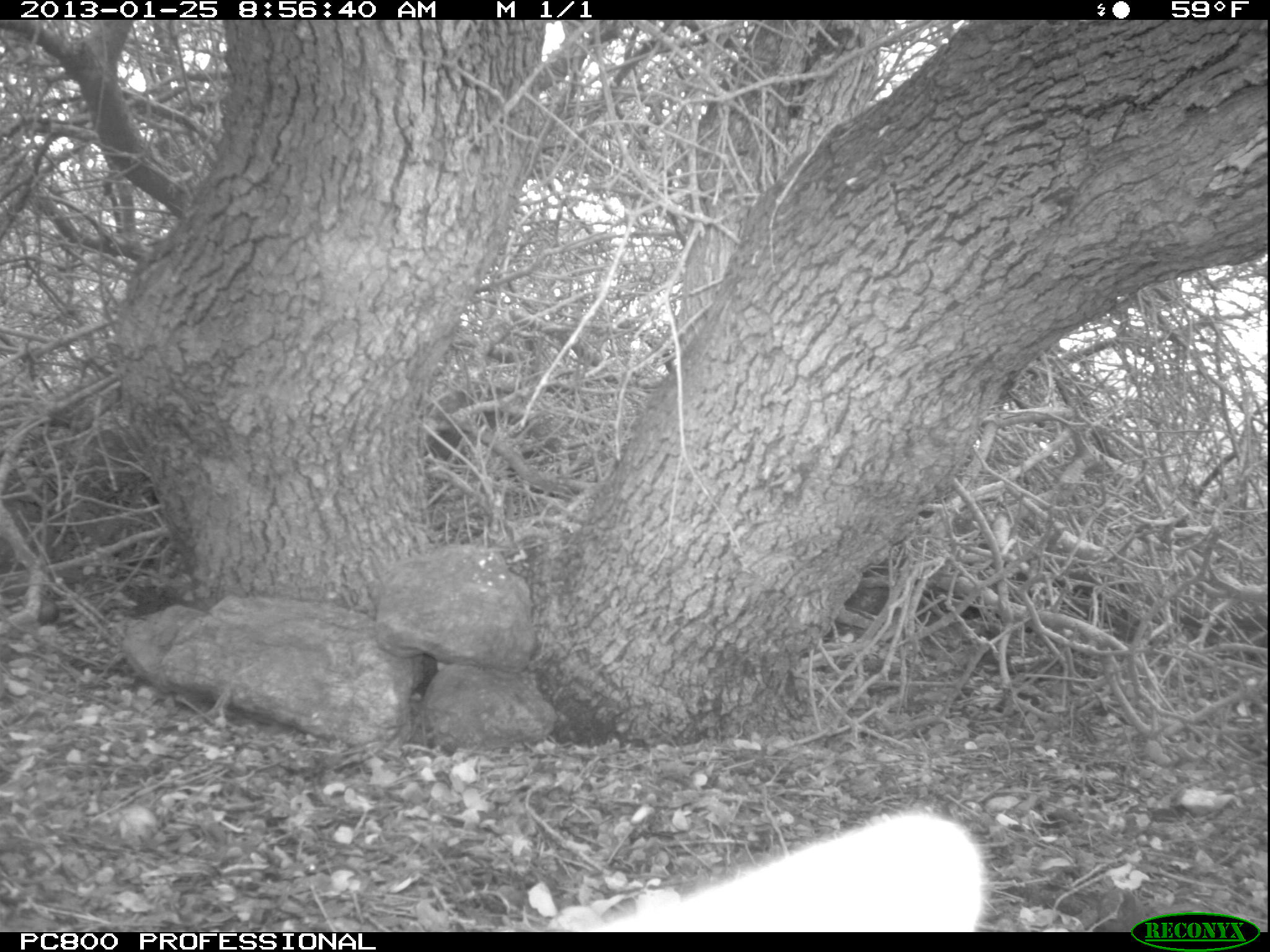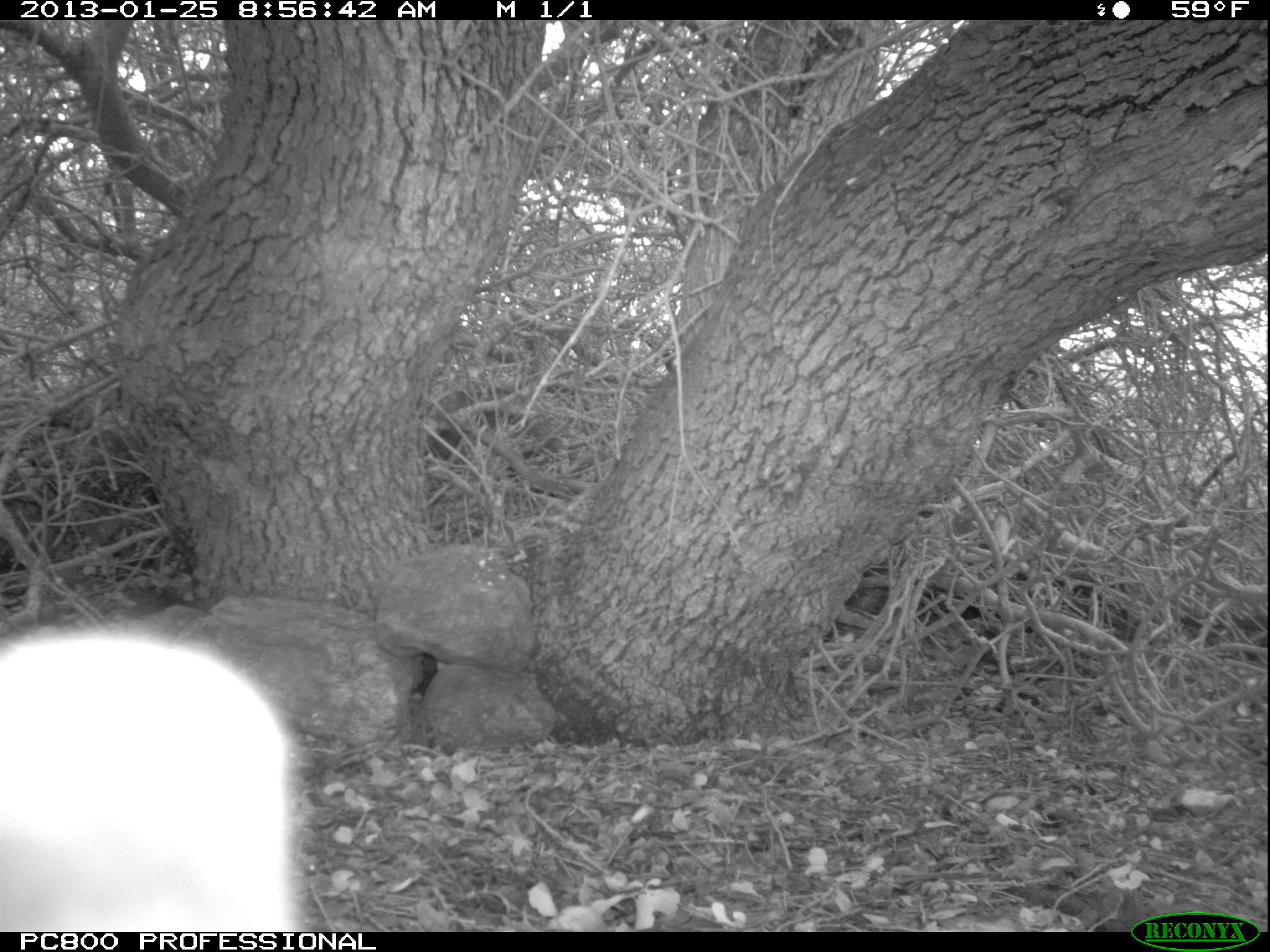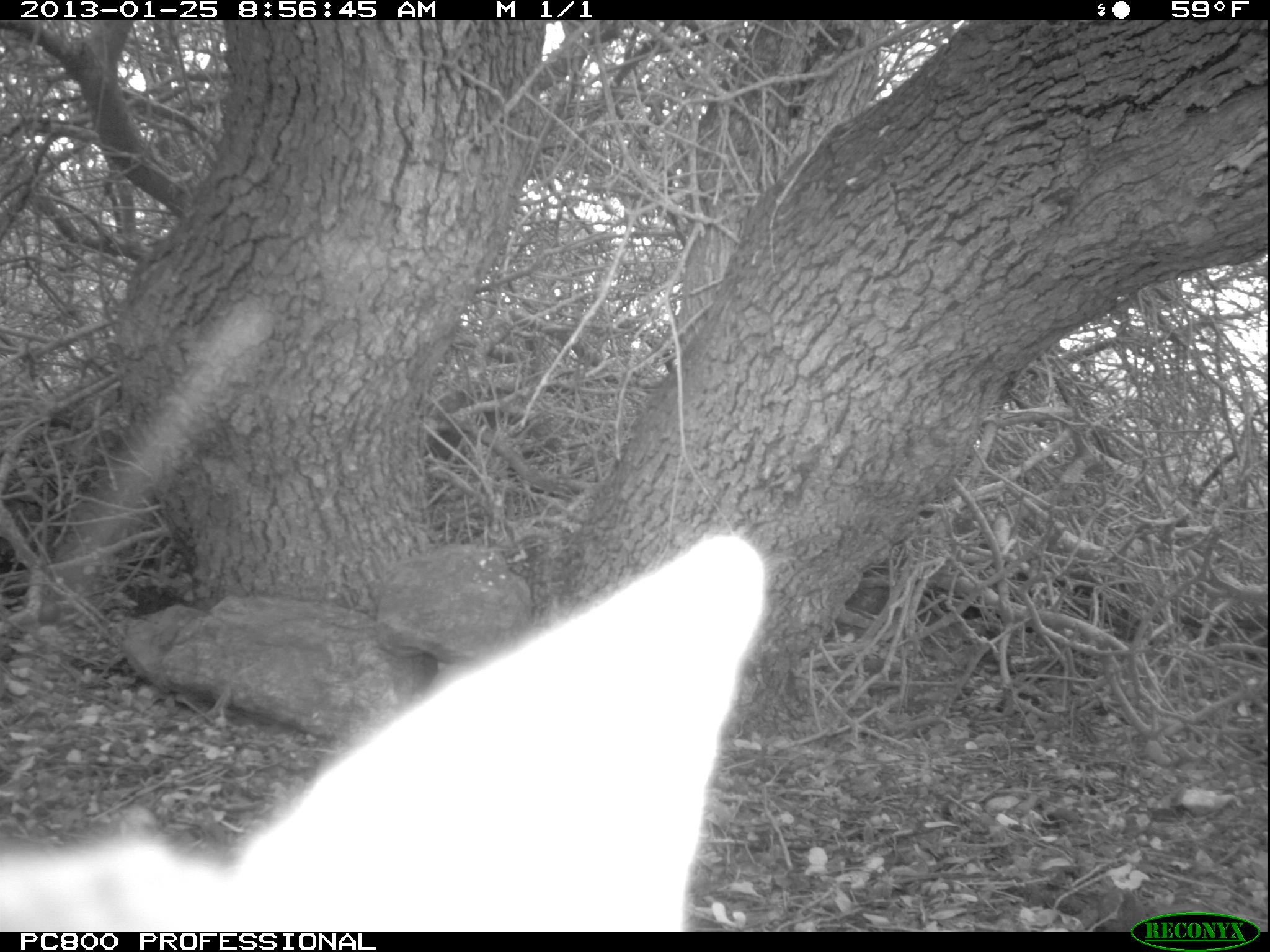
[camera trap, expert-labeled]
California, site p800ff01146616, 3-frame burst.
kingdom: Animalia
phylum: Chordata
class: Mammalia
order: Carnivora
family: Canidae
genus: Urocyon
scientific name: Urocyon littoralis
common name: island fox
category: fox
Fox (island fox) (Urocyon littoralis).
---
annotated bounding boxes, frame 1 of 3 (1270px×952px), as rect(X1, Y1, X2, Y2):
fox: rect(600, 811, 987, 932)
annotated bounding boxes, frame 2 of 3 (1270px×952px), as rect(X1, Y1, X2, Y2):
fox: rect(1, 616, 304, 932)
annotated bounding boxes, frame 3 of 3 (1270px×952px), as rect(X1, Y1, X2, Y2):
fox: rect(0, 534, 765, 932)